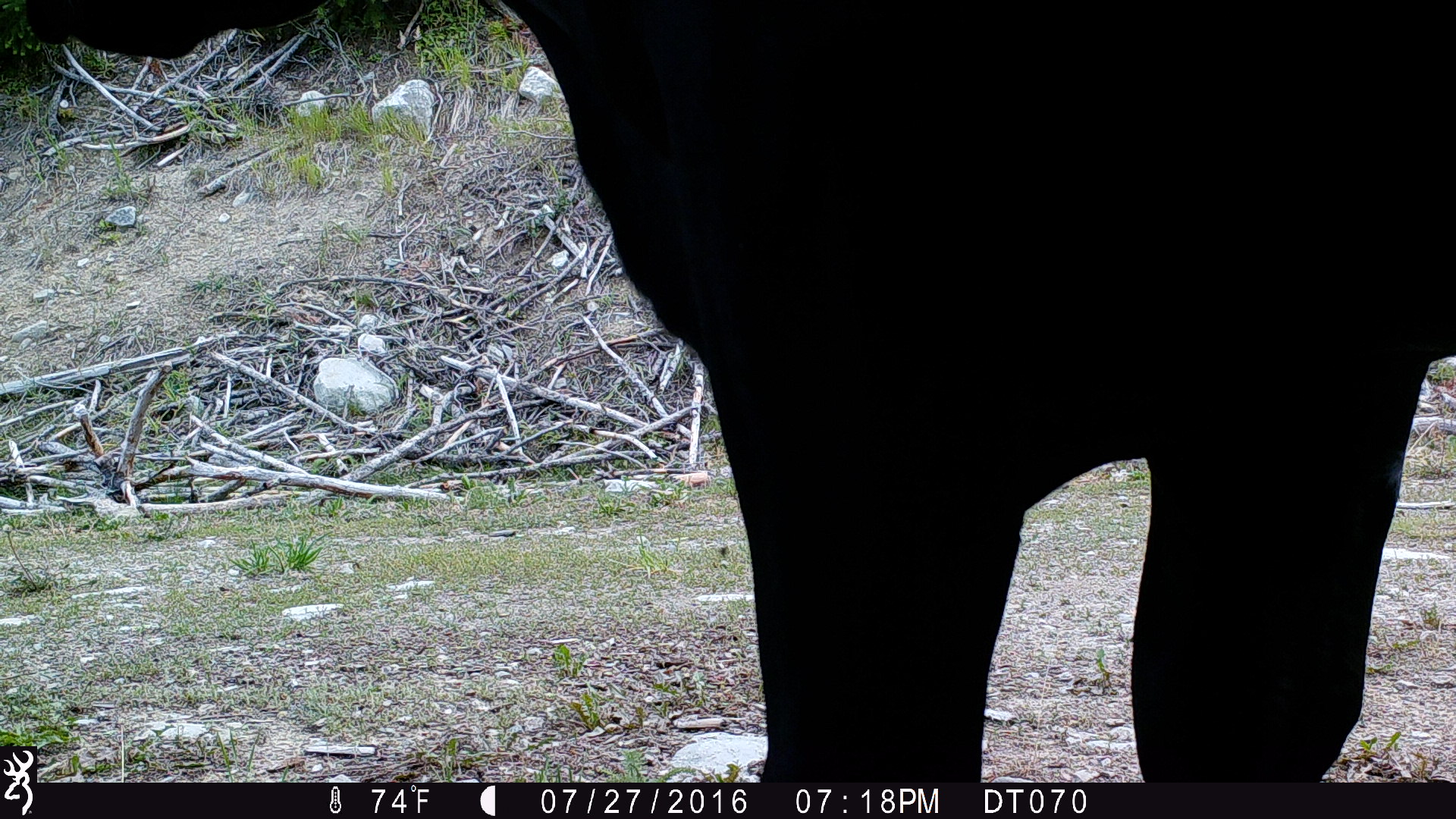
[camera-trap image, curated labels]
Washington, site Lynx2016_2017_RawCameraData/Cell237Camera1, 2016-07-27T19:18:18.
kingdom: Animalia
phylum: Chordata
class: Mammalia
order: Artiodactyla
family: Bovidae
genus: Bos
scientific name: Bos taurus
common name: domestic cattle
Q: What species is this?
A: Domestic cattle (Bos taurus).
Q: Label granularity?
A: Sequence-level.